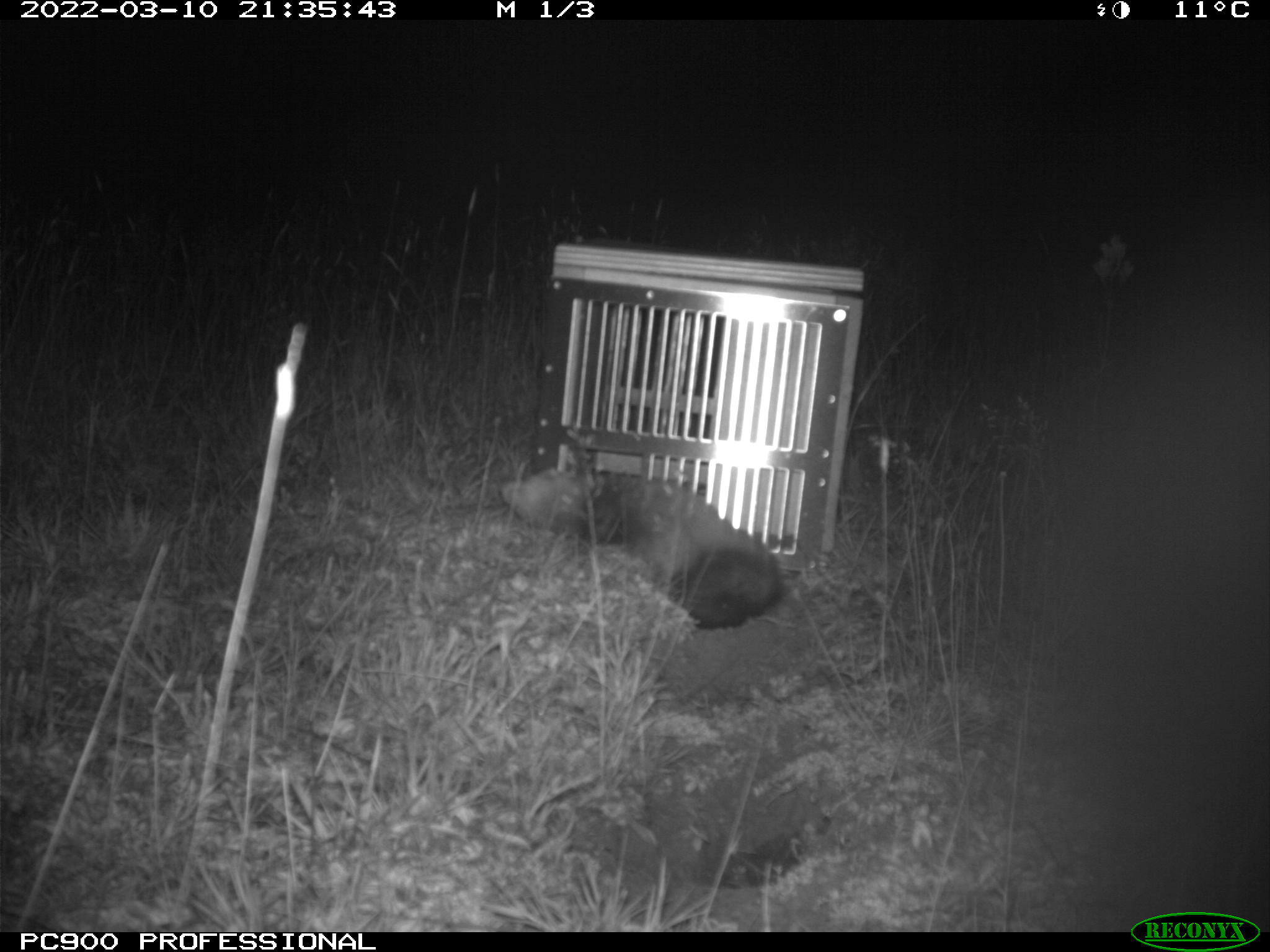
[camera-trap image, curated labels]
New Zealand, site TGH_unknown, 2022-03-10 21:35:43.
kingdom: Animalia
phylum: Chordata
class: Mammalia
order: Carnivora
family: Mustelidae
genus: Mustela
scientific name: Mustela furo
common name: ferret